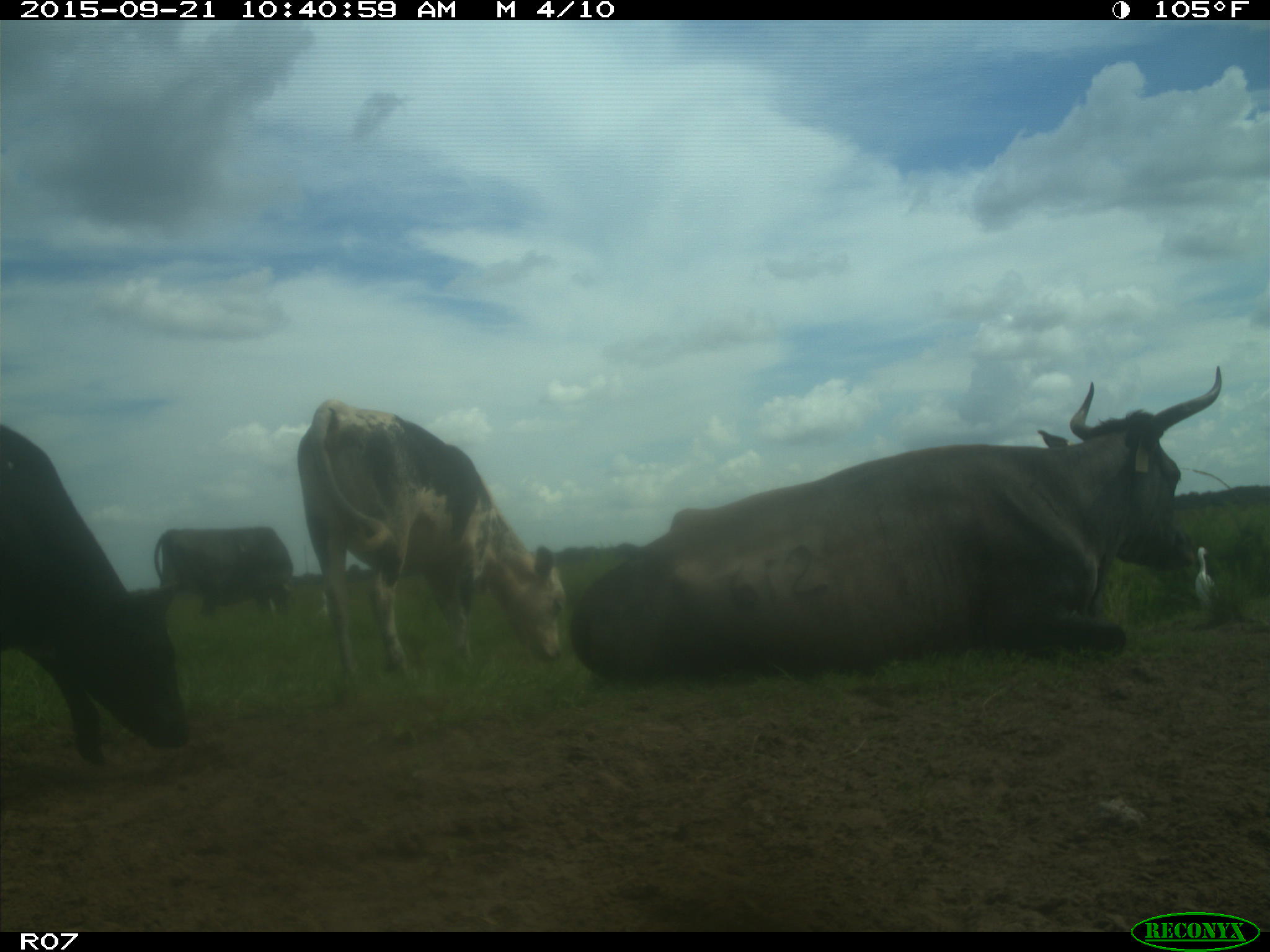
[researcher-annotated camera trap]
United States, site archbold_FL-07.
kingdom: Animalia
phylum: Chordata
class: Mammalia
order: Artiodactyla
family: Bovidae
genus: Bos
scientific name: Bos taurus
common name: domestic cow